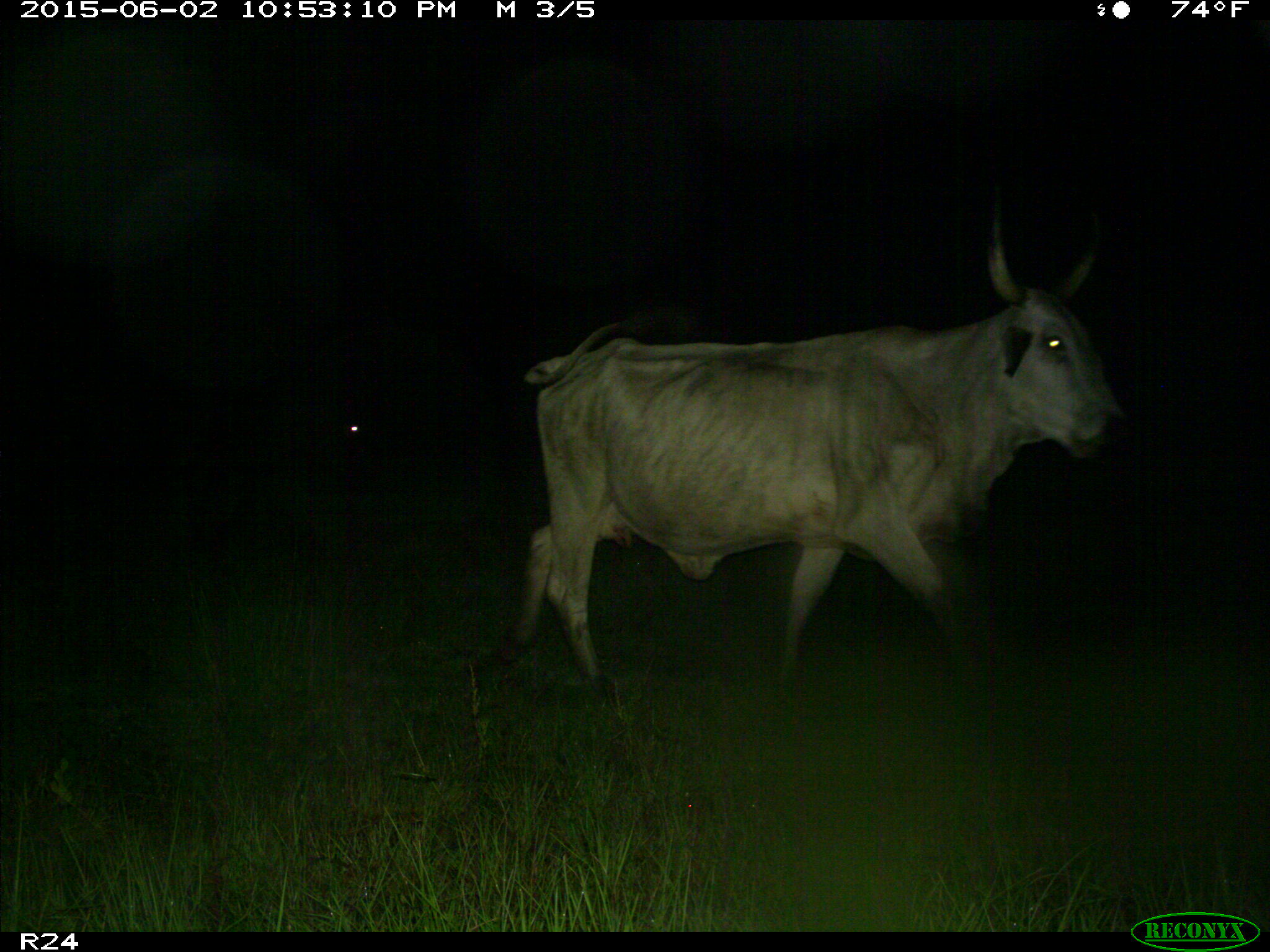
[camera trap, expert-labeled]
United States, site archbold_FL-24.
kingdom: Animalia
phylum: Chordata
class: Mammalia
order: Artiodactyla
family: Bovidae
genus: Bos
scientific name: Bos taurus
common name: domestic cow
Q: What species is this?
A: Bos taurus (domestic cow).